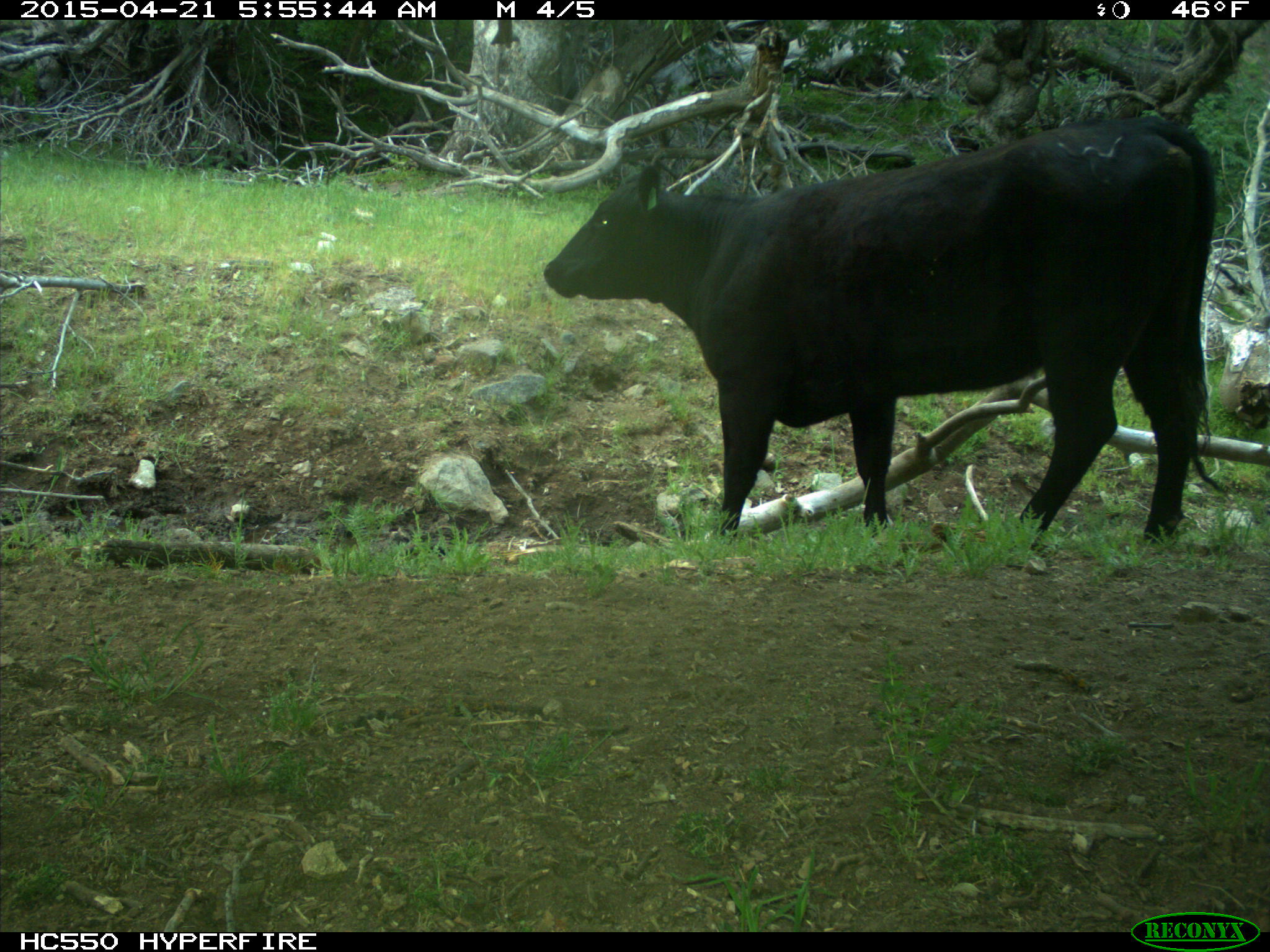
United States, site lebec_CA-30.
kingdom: Animalia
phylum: Chordata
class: Mammalia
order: Artiodactyla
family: Bovidae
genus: Bos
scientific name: Bos taurus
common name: domestic cow